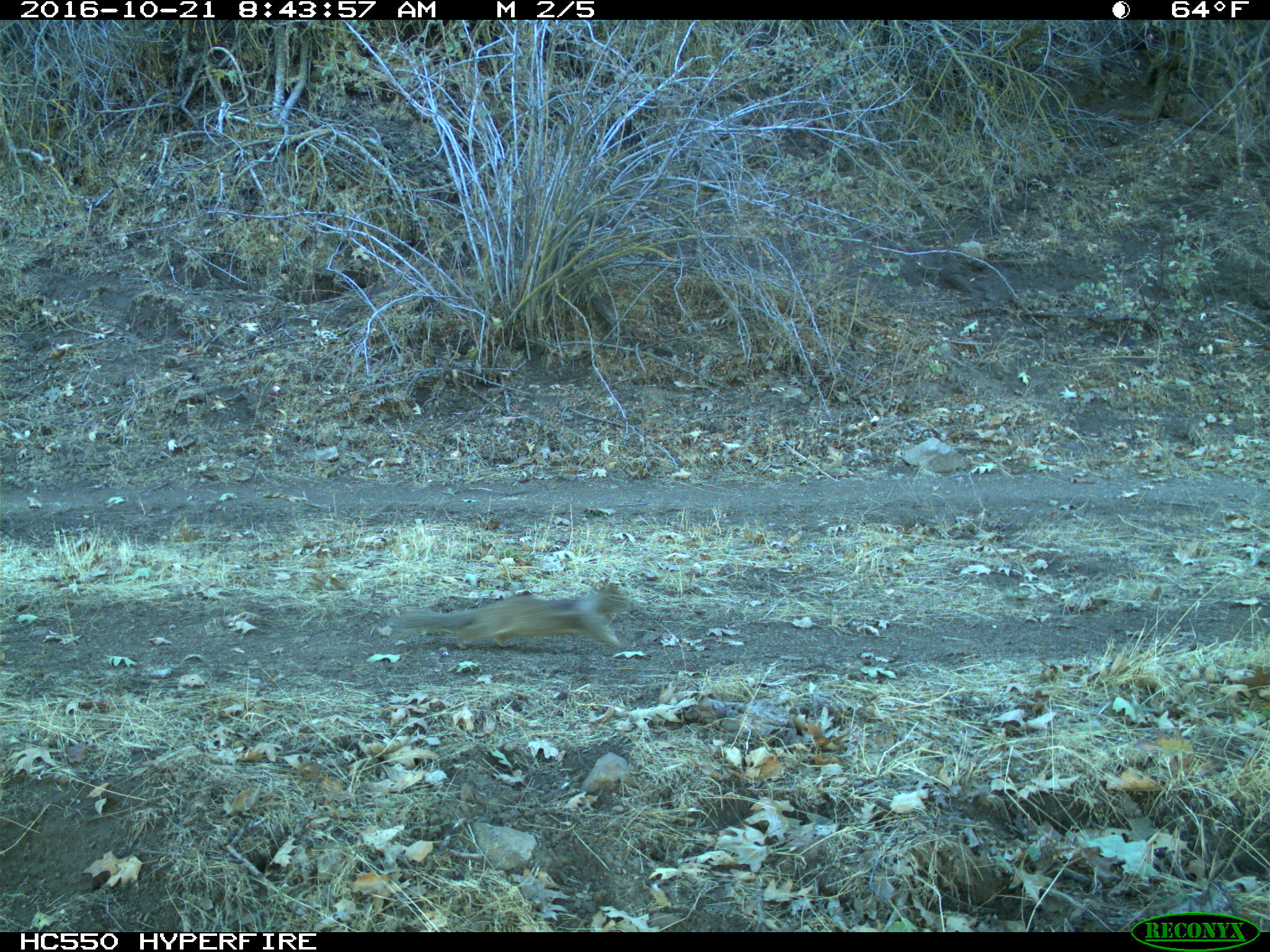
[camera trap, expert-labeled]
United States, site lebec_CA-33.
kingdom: Animalia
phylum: Chordata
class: Mammalia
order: Rodentia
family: Sciuridae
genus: Otospermophilus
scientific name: Otospermophilus beecheyi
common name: california ground squirrel